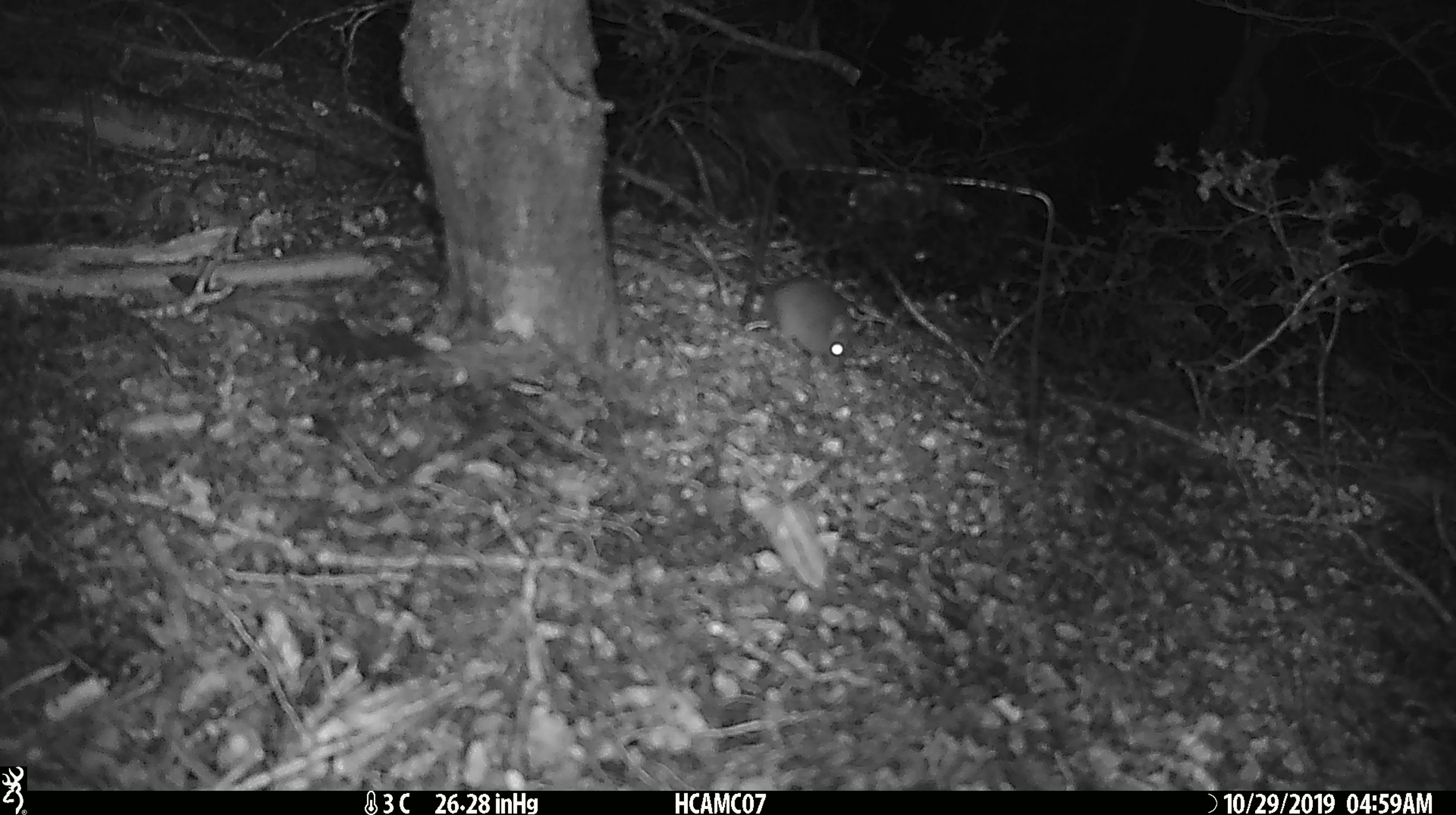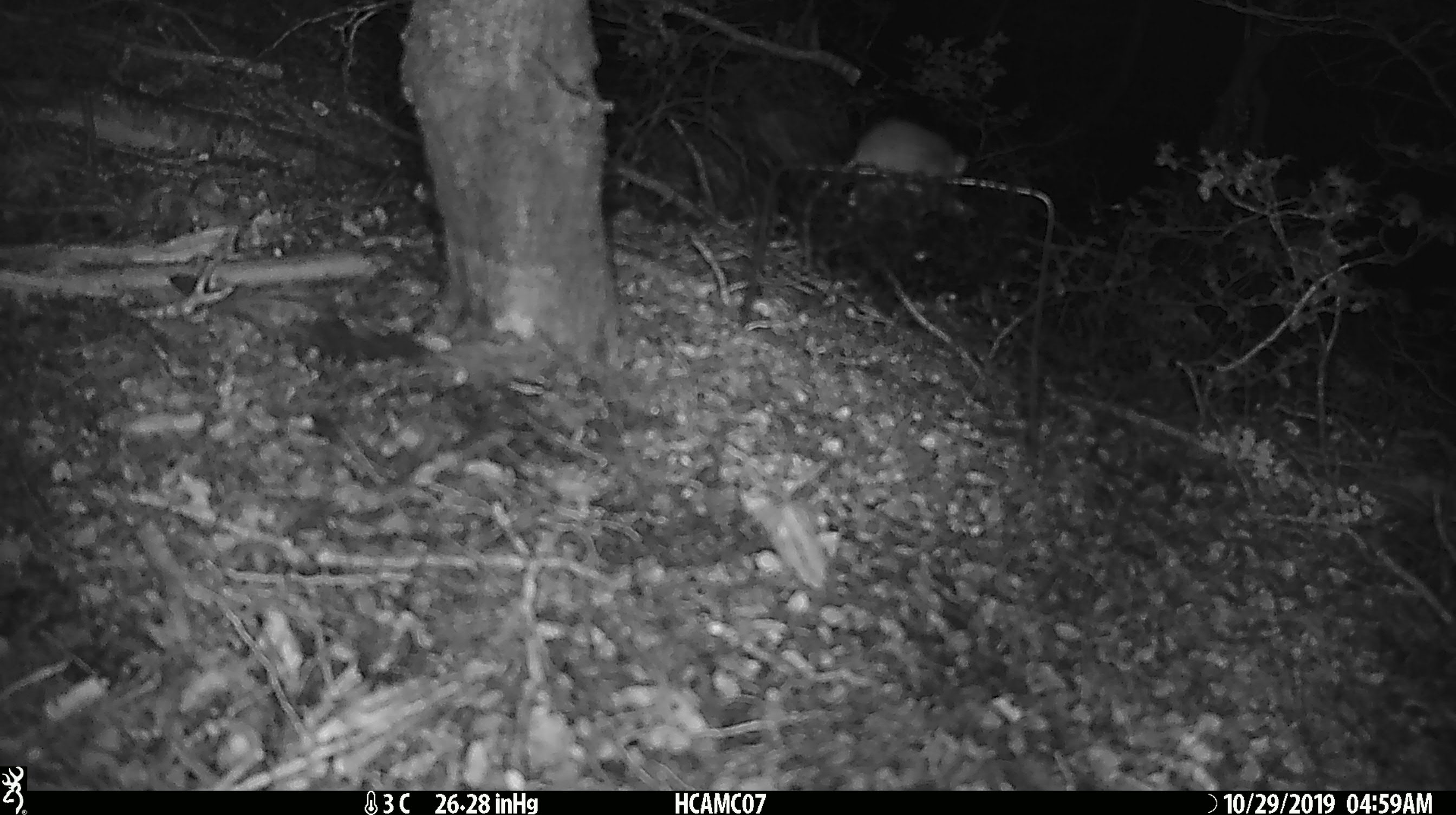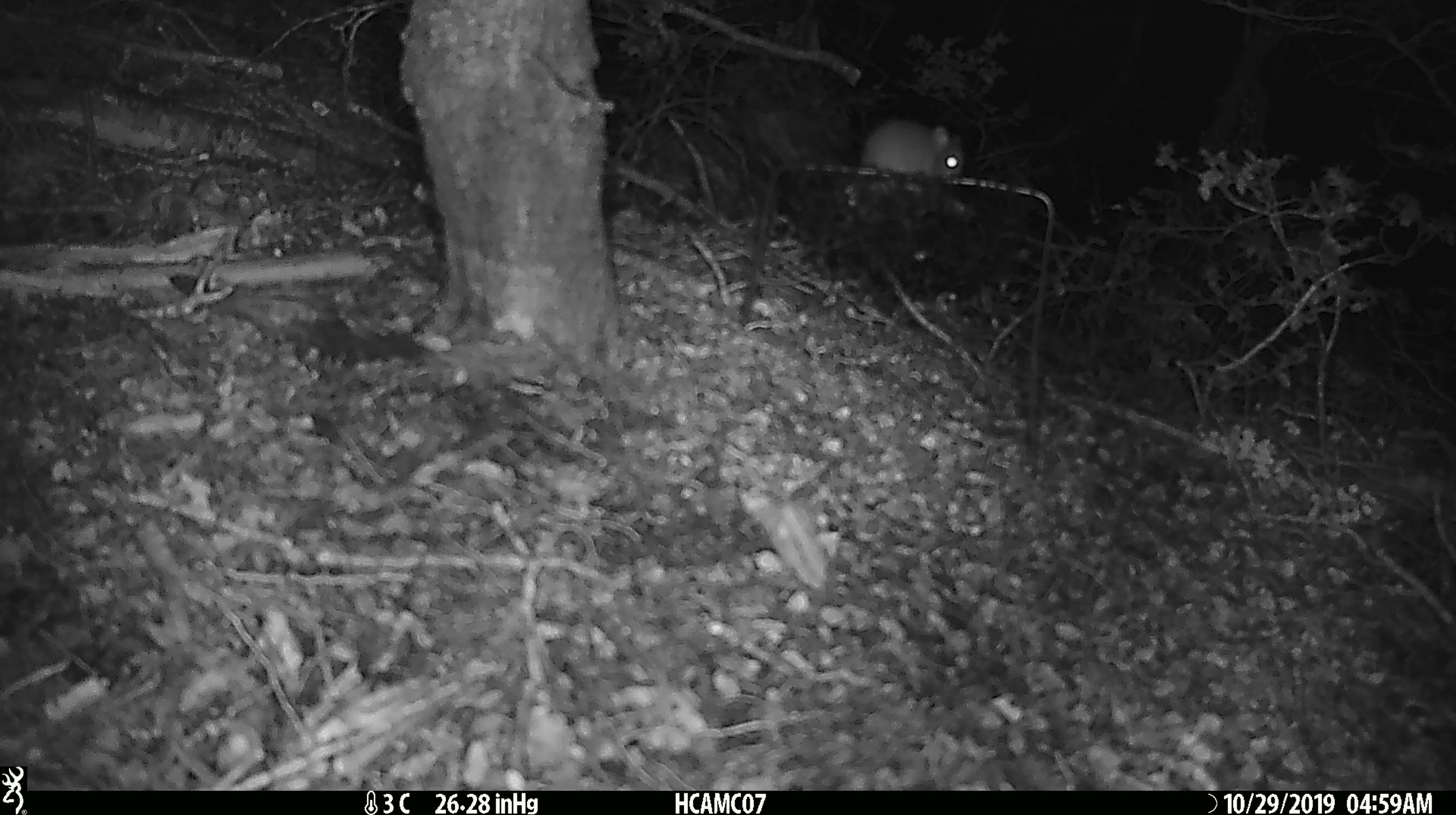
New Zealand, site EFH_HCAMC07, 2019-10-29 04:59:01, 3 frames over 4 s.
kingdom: Animalia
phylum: Chordata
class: Mammalia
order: Rodentia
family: Muridae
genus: Mus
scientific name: Mus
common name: mouse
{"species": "mouse (Mus)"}